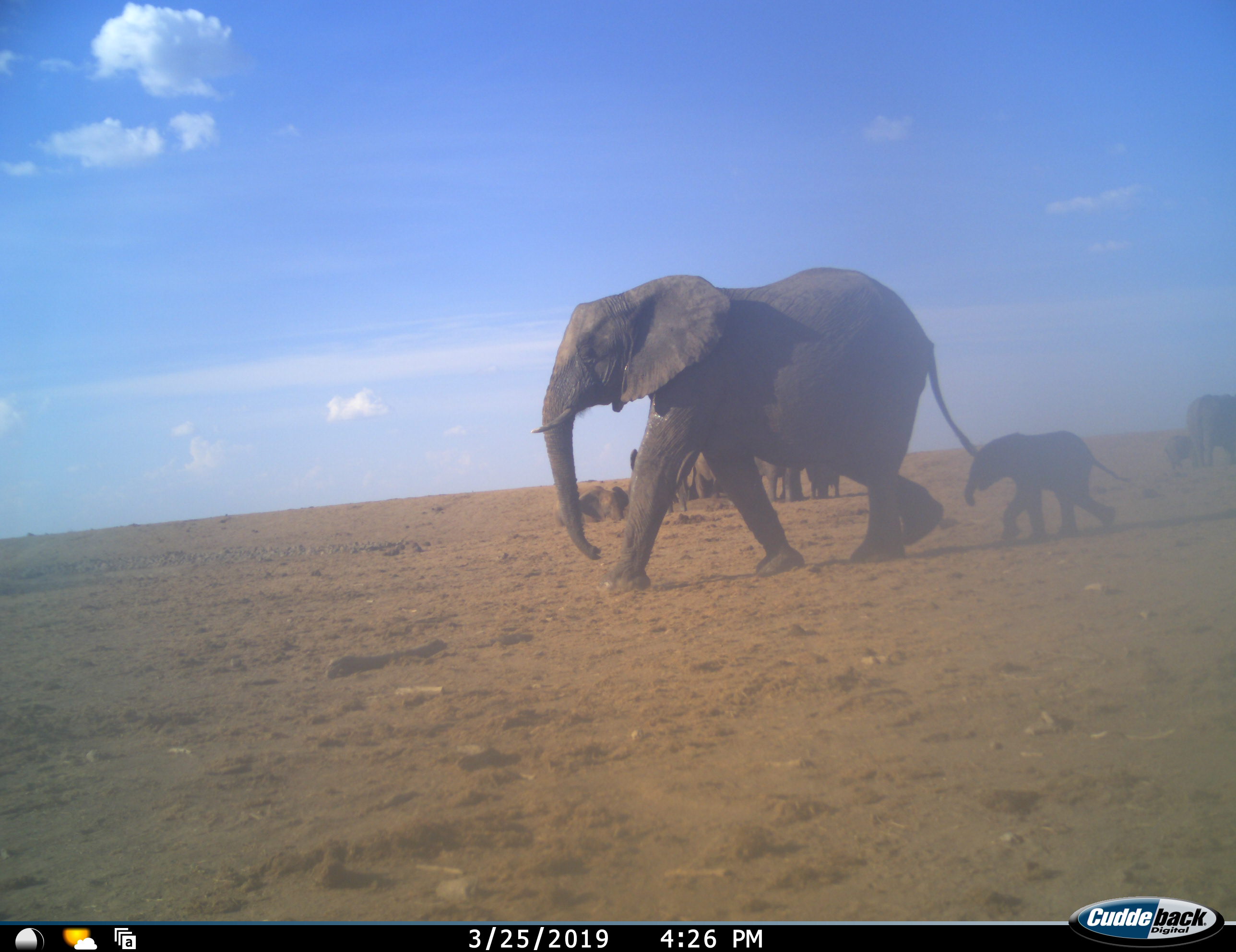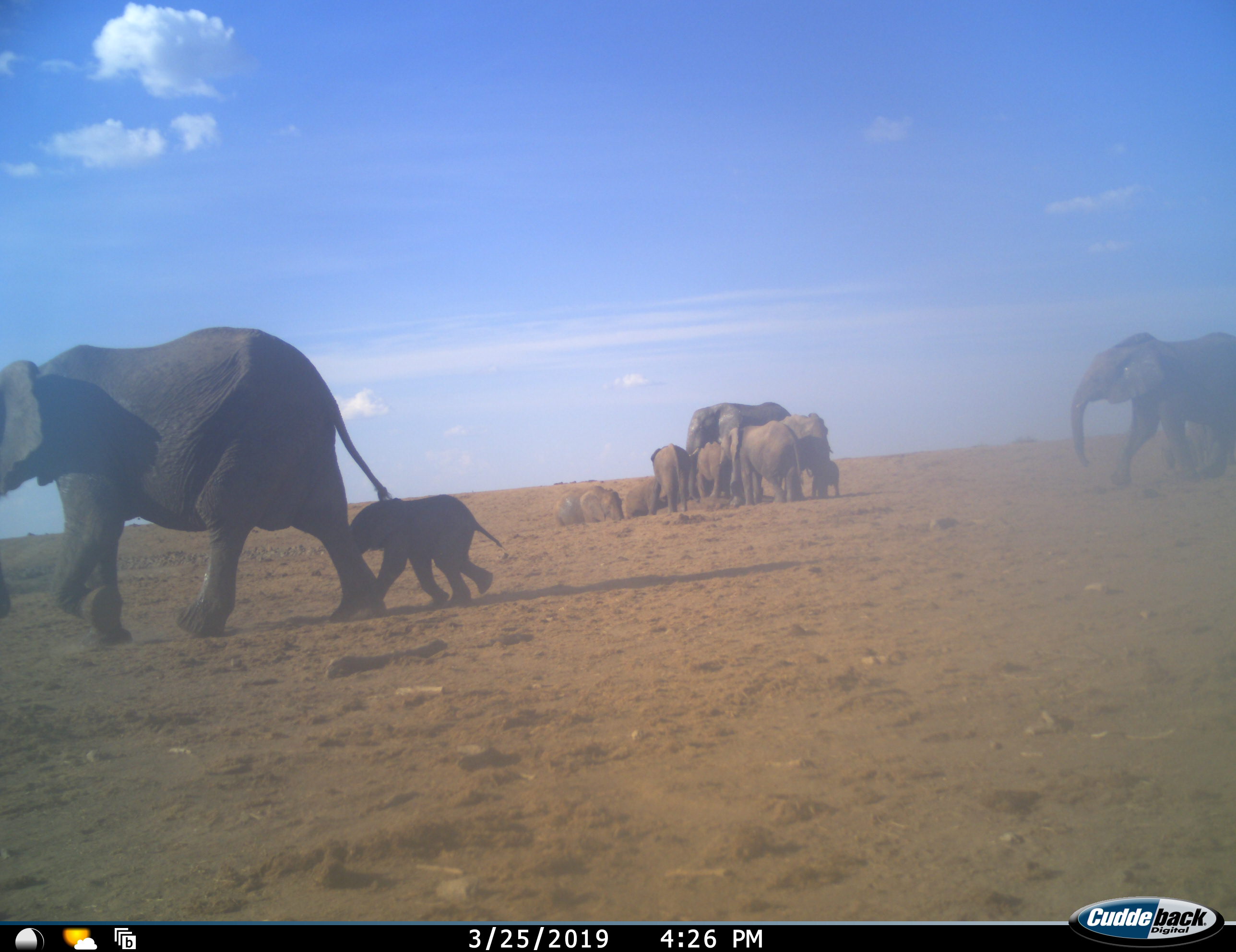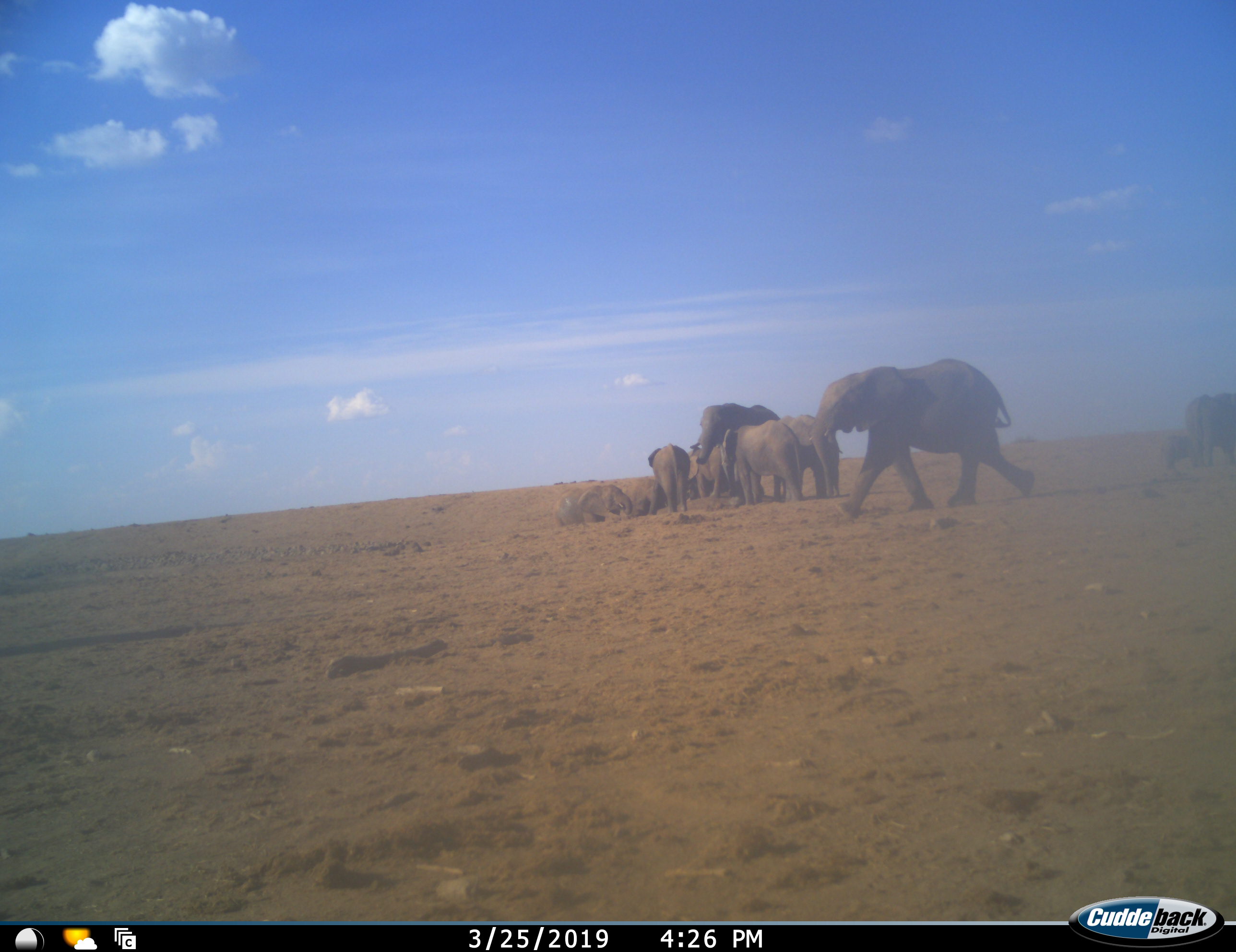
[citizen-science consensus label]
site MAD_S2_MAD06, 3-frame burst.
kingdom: Animalia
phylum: Chordata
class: Mammalia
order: Proboscidea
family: Elephantidae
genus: Loxodonta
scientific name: Loxodonta africana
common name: african bush elephant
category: elephant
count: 11-50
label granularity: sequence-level